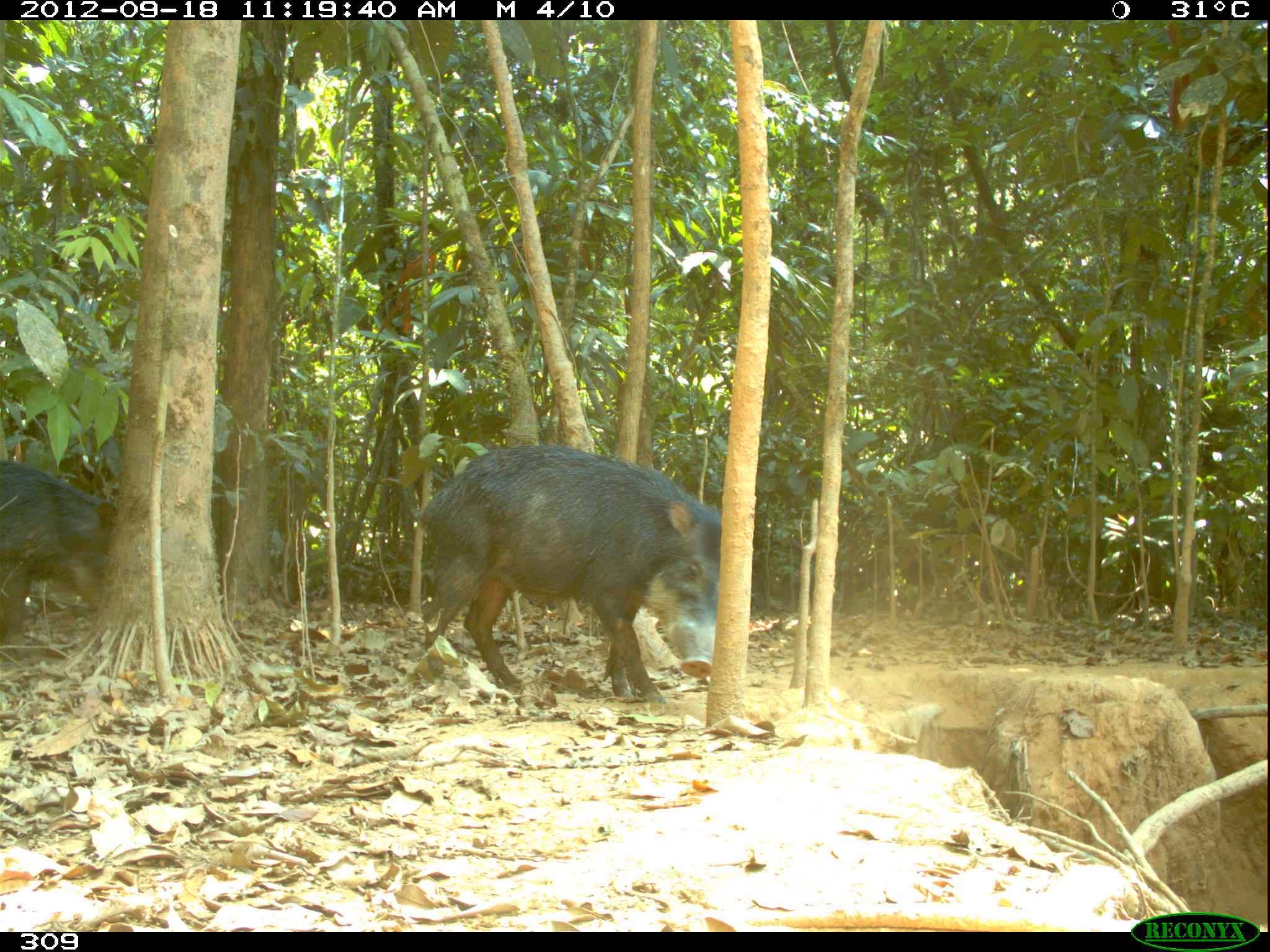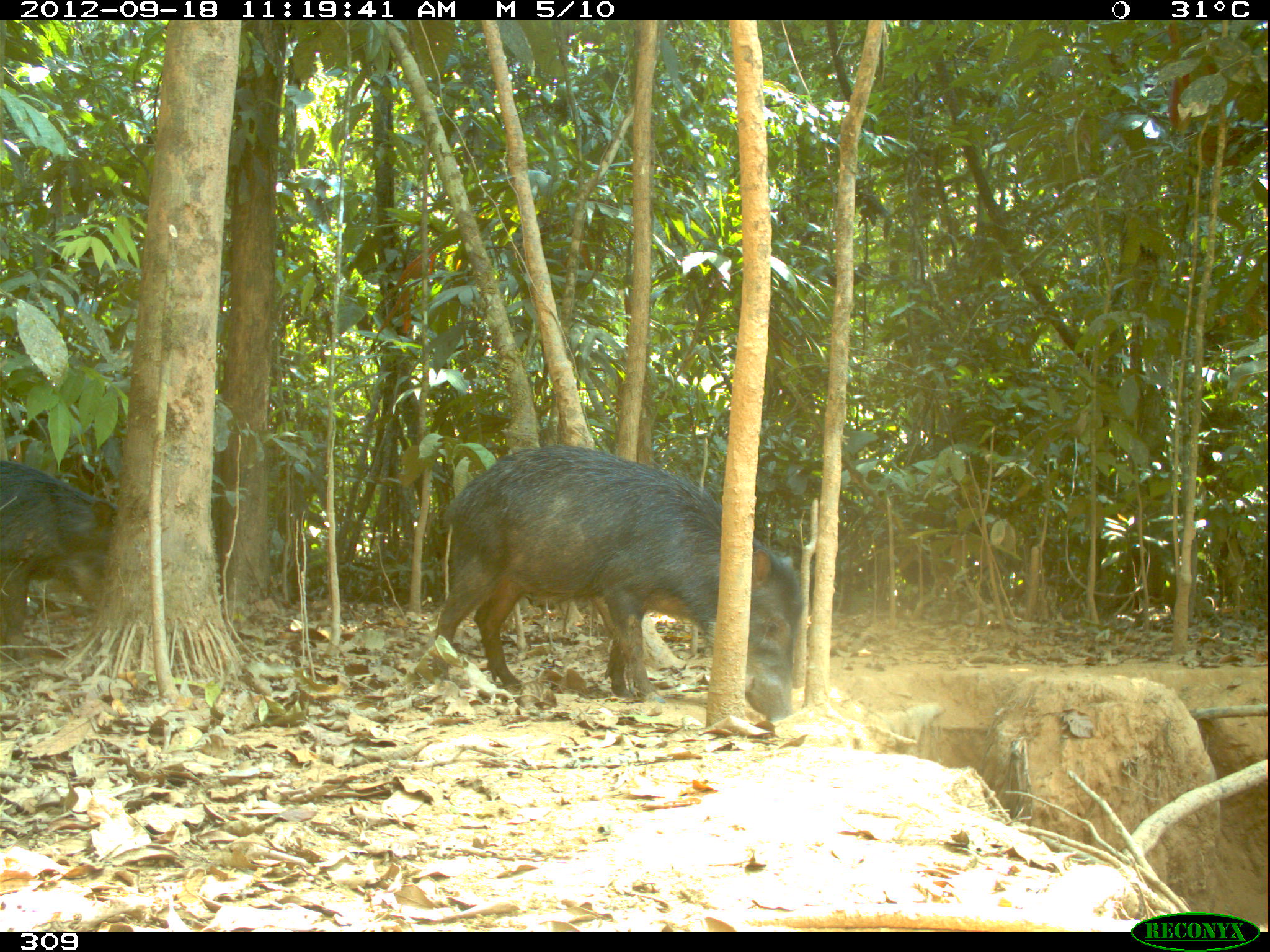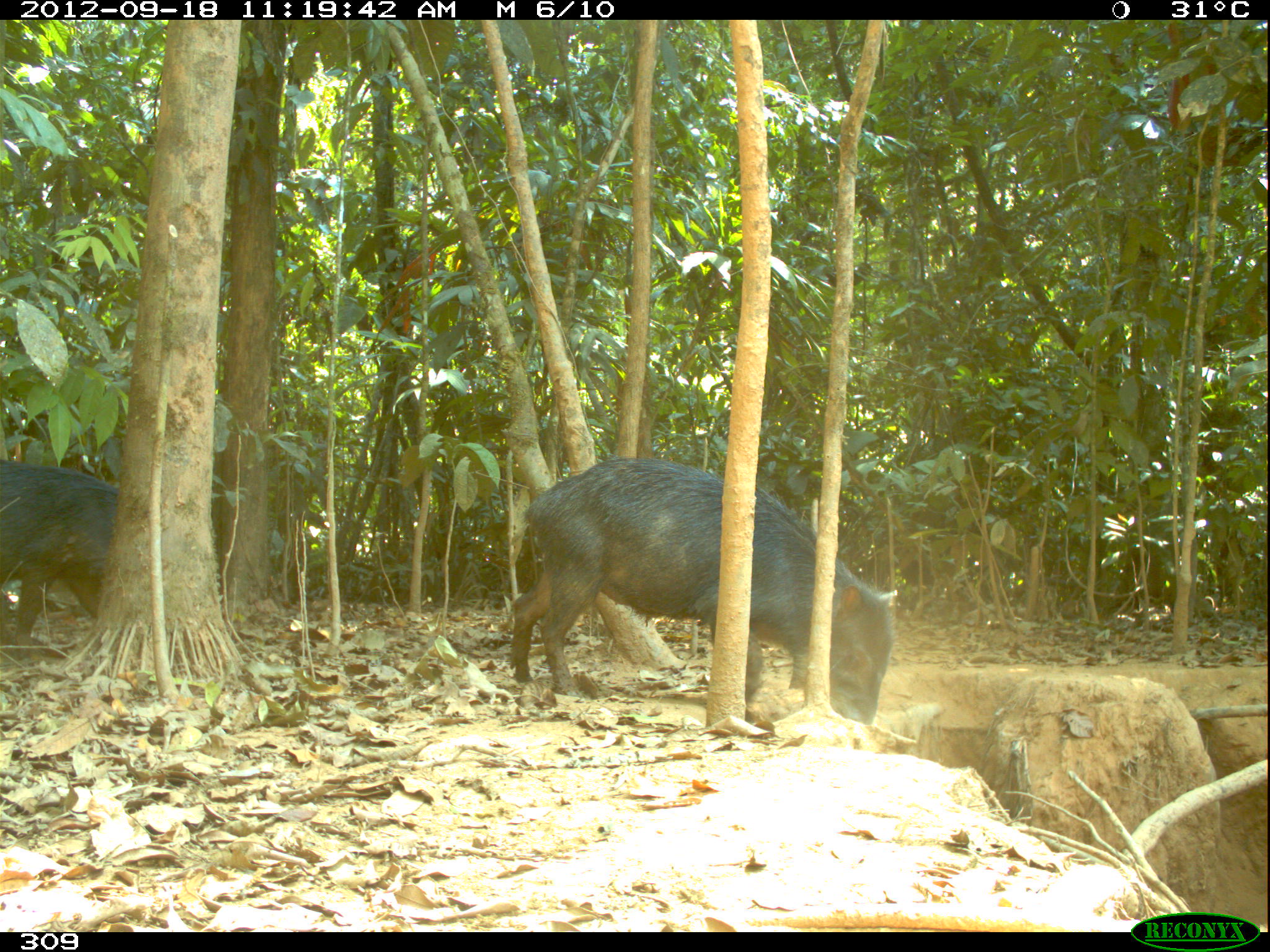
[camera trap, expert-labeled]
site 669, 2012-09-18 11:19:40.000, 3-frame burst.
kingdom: Animalia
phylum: Chordata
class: Mammalia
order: Artiodactyla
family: Tayassuidae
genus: Tayassu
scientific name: Tayassu pecari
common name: white-lipped peccary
Tayassu pecari (white-lipped peccary).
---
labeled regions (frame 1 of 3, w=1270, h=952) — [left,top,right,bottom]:
tayassu pecari: [414,439,719,704]; [0,458,128,658]; [117,644,120,647]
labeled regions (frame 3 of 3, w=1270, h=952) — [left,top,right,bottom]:
tayassu pecari: [510,455,898,730]; [0,432,122,641]